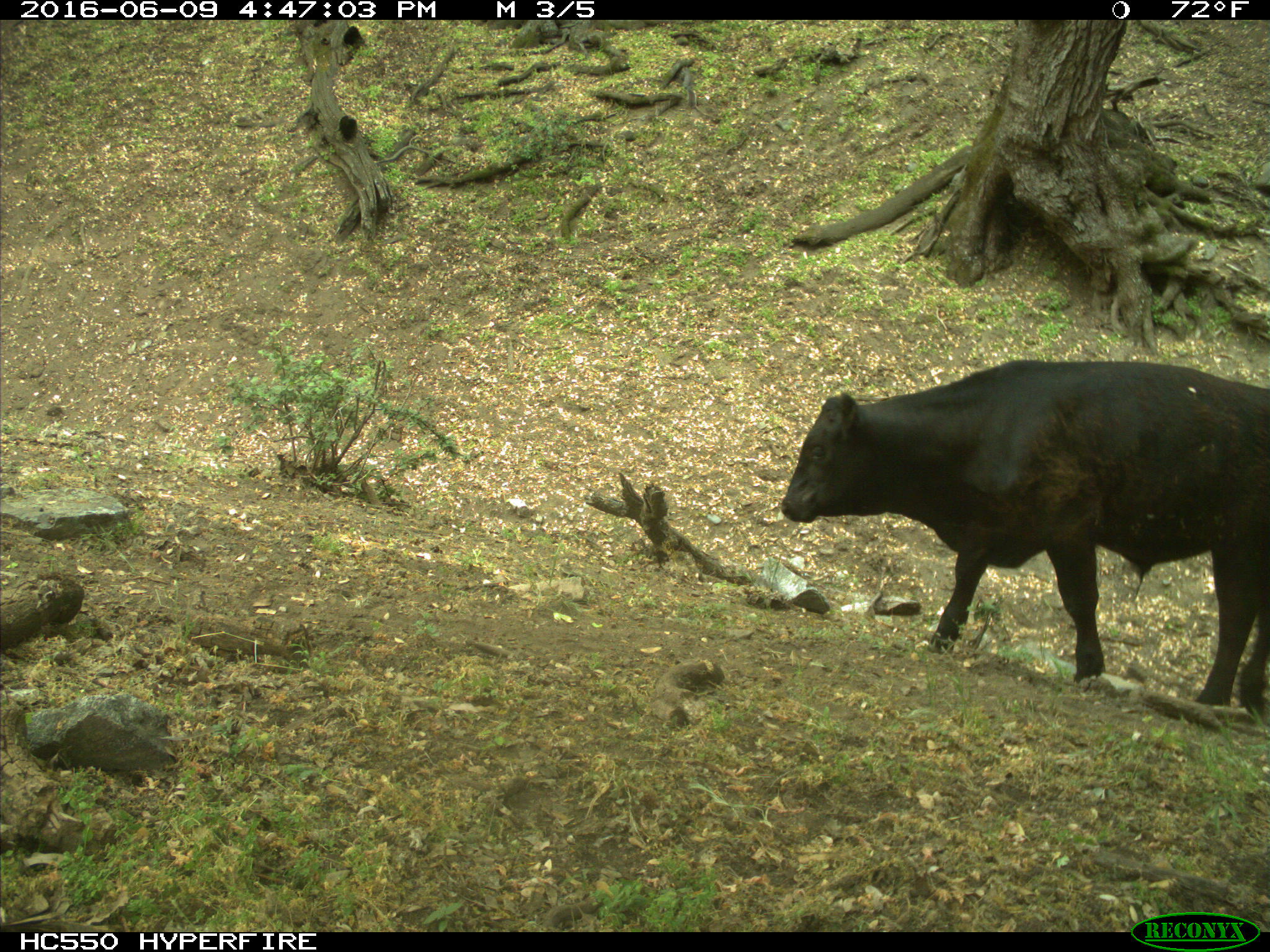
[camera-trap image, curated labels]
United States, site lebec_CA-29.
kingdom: Animalia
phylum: Chordata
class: Mammalia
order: Artiodactyla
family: Bovidae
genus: Bos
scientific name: Bos taurus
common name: domestic cow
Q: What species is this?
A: Bos taurus (domestic cow).